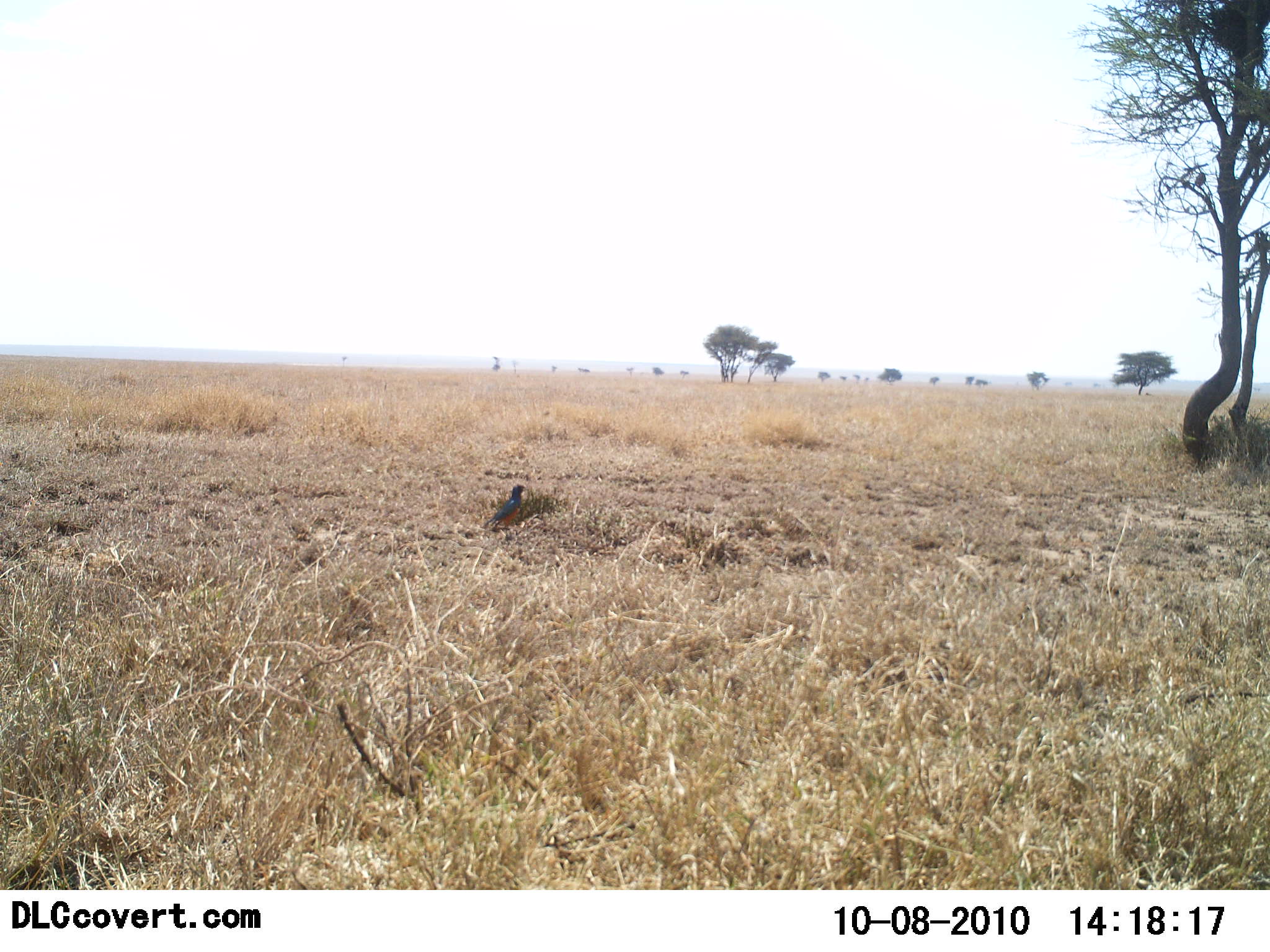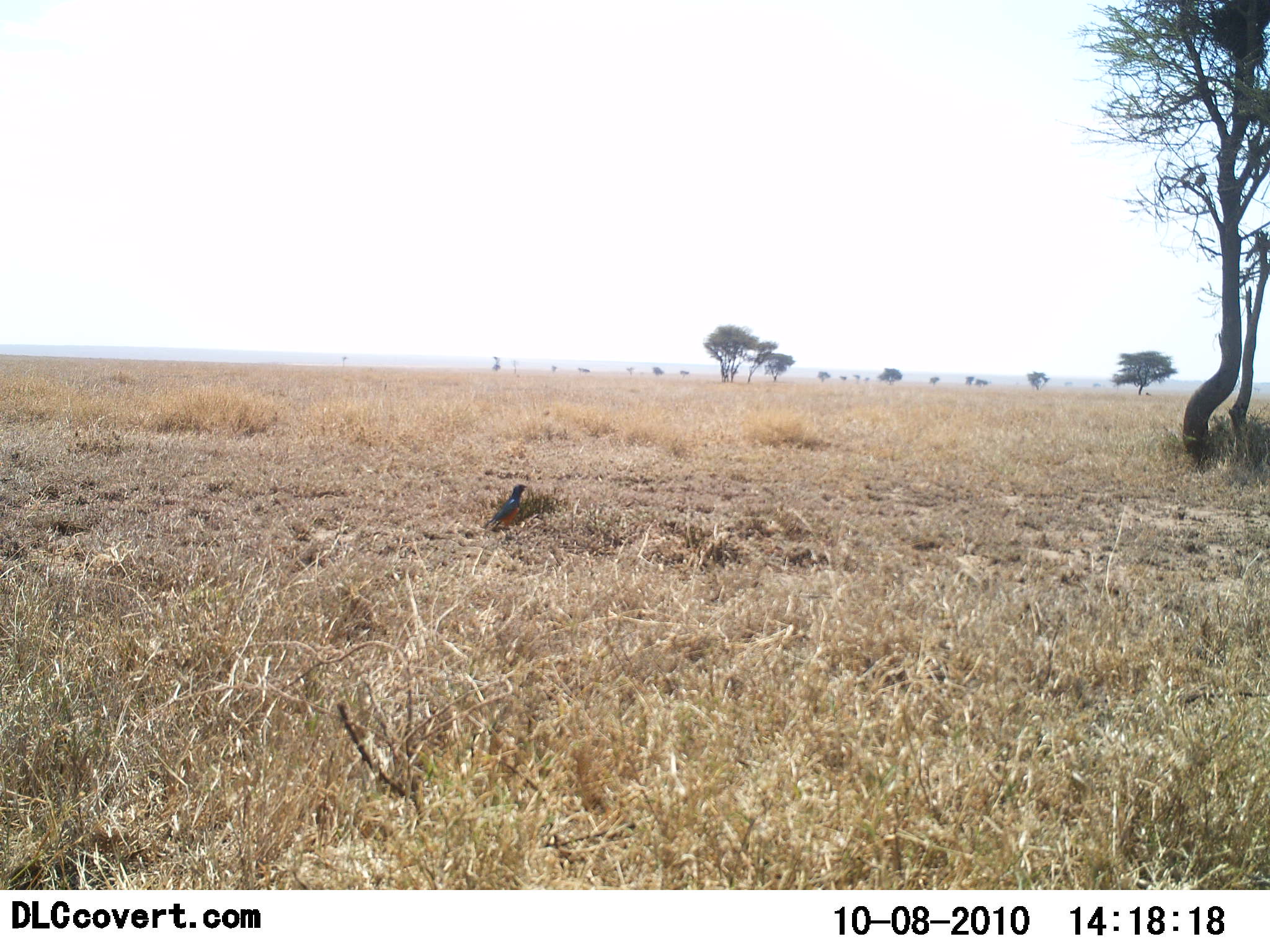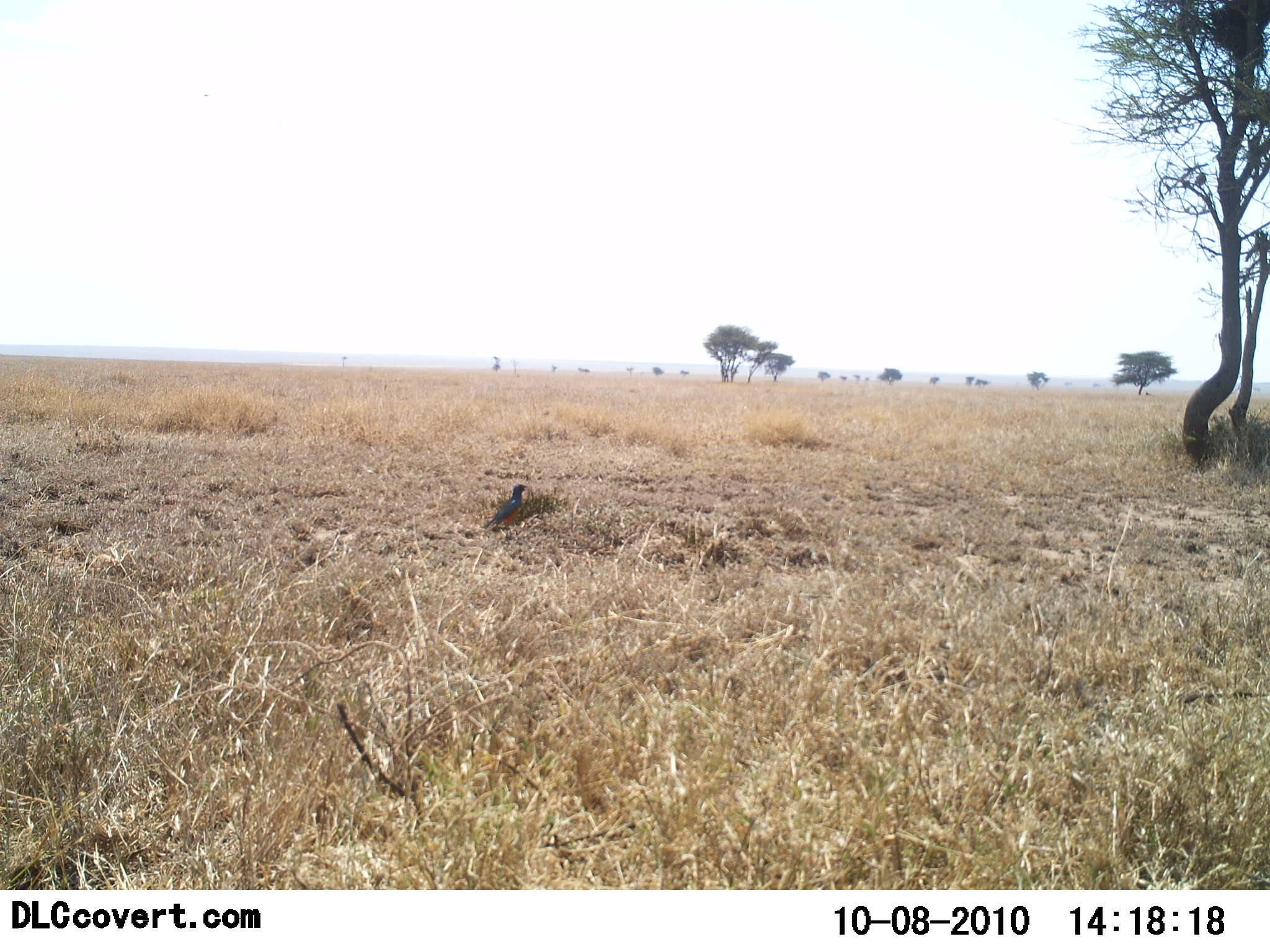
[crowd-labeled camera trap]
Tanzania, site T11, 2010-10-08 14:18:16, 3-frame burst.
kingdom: Animalia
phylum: Chordata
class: Aves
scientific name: Aves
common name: bird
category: otherbird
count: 1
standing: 88%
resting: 6%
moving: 0%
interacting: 0%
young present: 0%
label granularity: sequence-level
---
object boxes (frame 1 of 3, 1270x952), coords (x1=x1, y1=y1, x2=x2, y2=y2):
animal: (x1=485, y1=483, x2=525, y2=531)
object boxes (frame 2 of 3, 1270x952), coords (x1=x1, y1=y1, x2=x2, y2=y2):
animal: (x1=482, y1=483, x2=526, y2=532)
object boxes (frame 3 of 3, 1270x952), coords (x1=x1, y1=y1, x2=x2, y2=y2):
animal: (x1=482, y1=484, x2=528, y2=540)